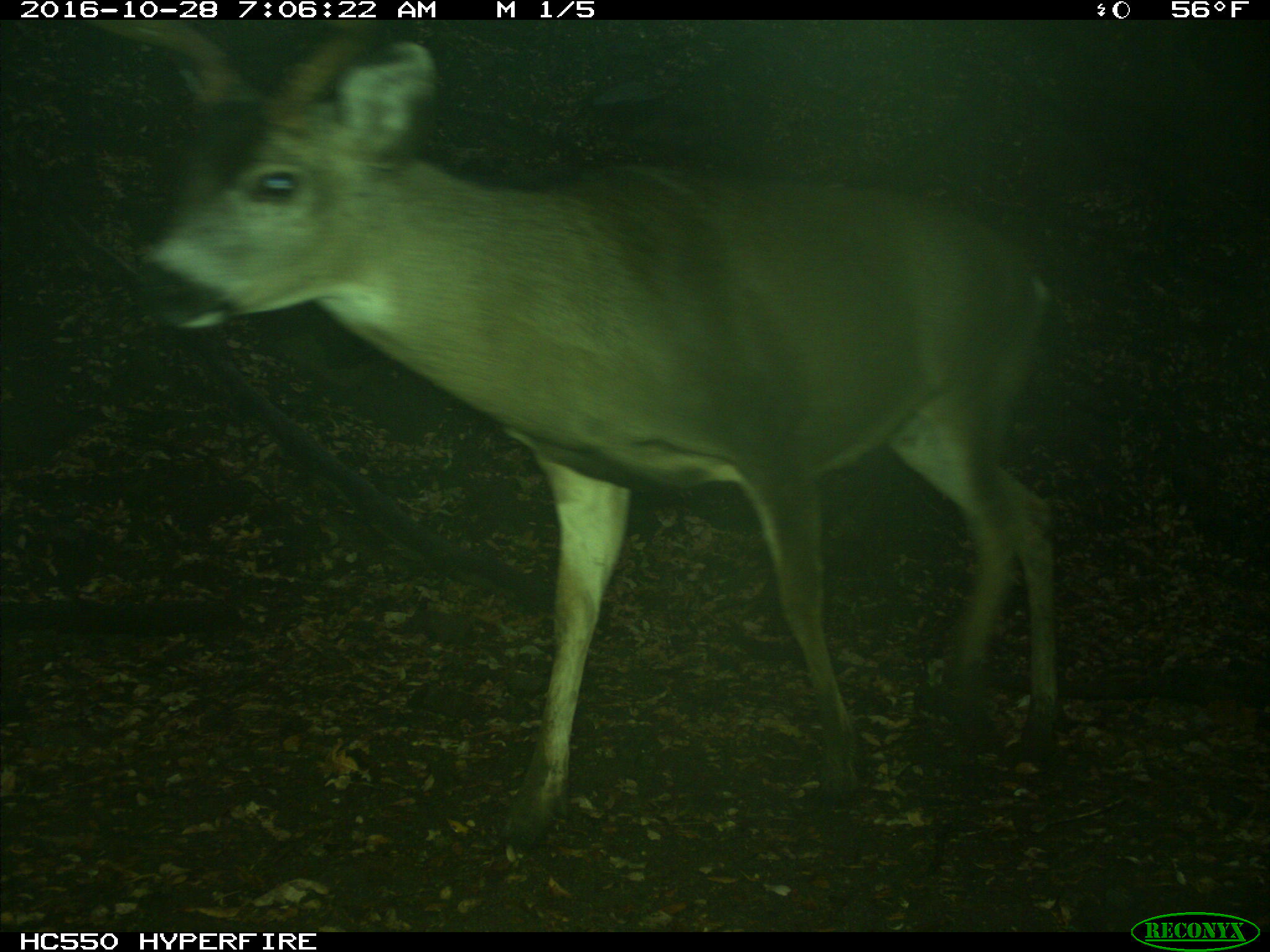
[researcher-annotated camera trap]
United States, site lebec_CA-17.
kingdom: Animalia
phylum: Chordata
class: Mammalia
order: Artiodactyla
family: Cervidae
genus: Odocoileus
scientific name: Odocoileus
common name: deer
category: unidentified deer